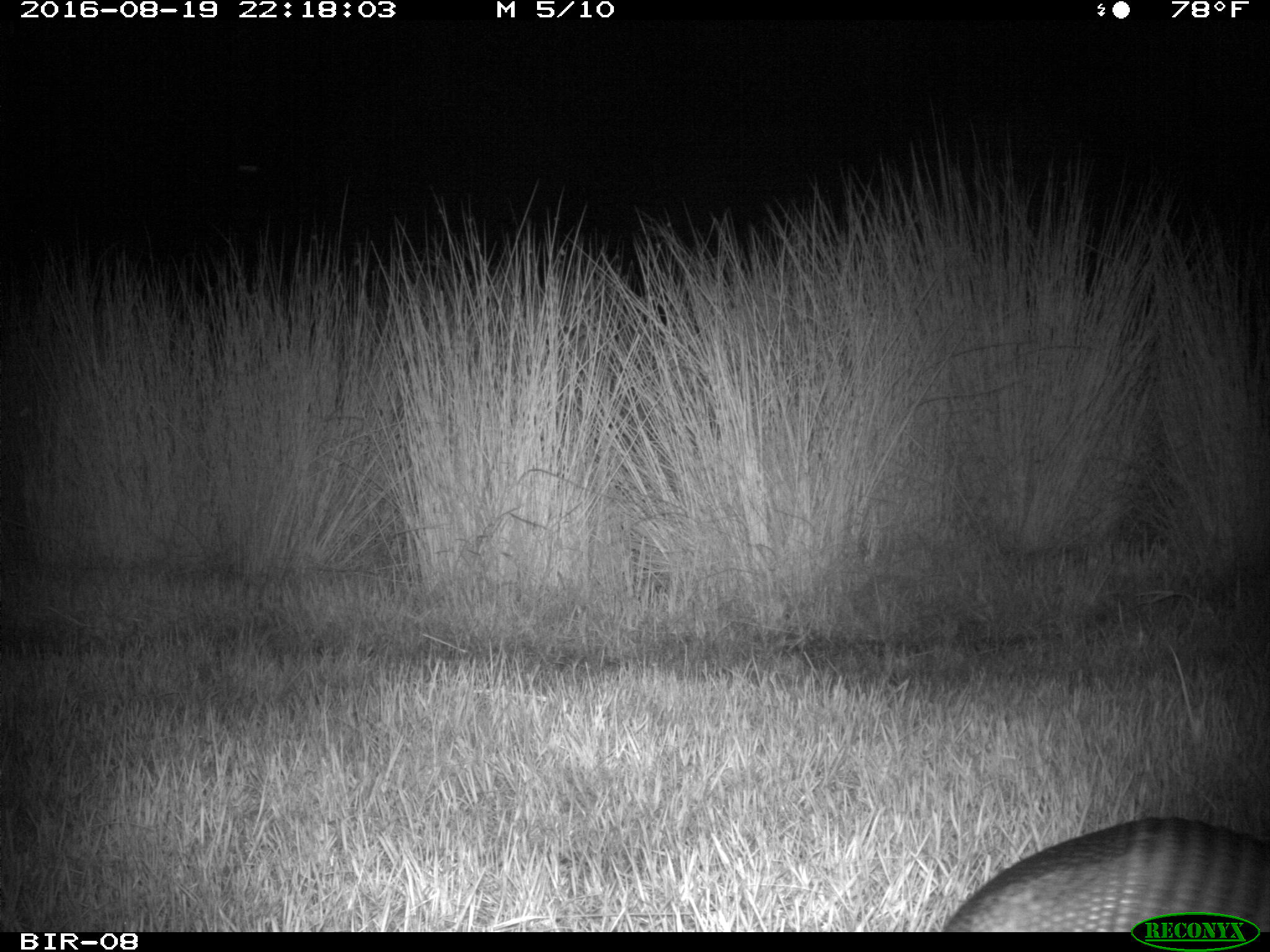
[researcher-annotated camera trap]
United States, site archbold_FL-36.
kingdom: Animalia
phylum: Chordata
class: Mammalia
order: Cingulata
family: Dasypodidae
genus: Dasypus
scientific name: Dasypus novemcinctus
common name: nine-banded armadillo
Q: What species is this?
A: Dasypus novemcinctus (nine-banded armadillo).